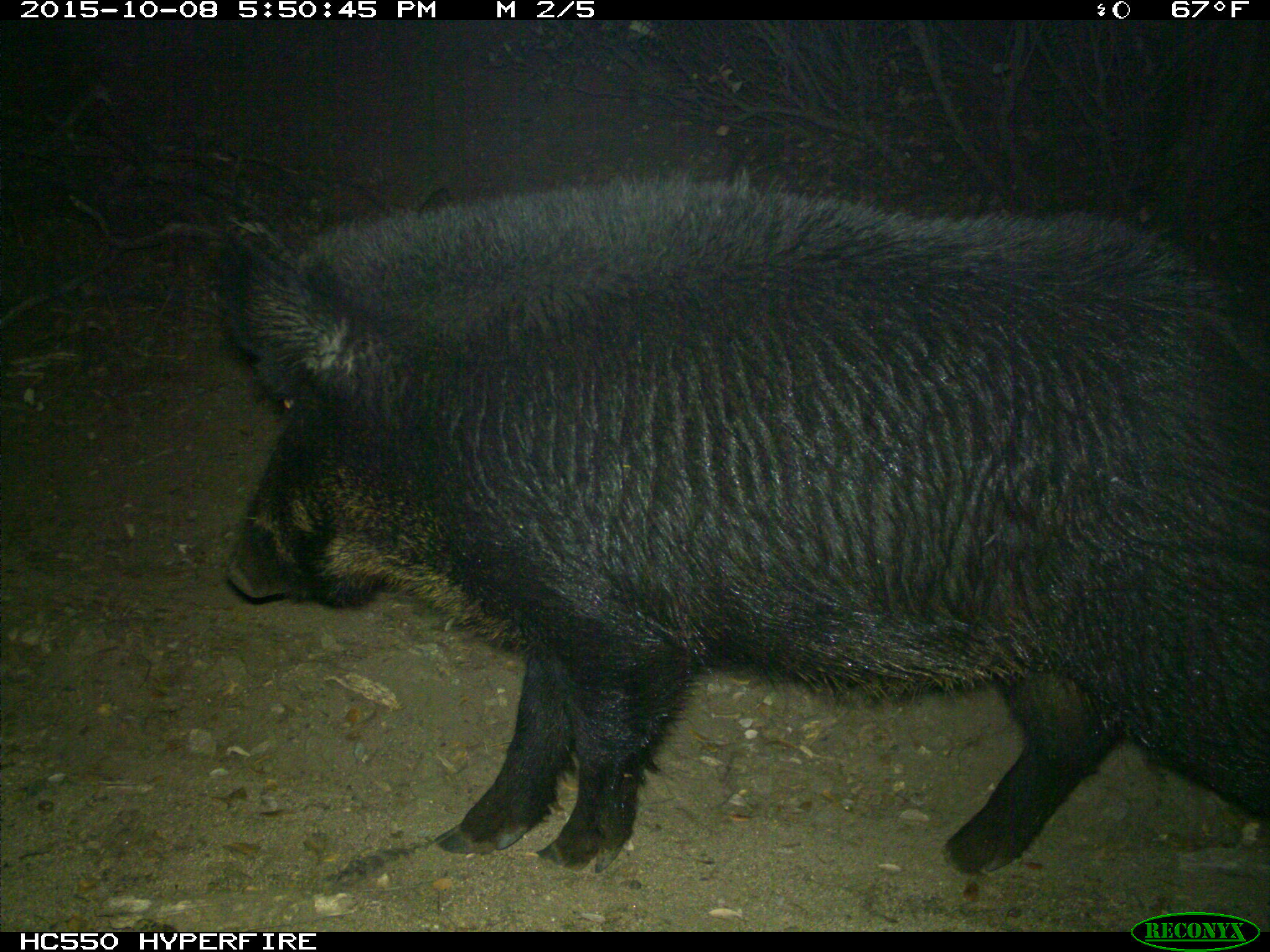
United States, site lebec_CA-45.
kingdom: Animalia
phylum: Chordata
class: Mammalia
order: Artiodactyla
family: Suidae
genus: Sus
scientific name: Sus scrofa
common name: wild boar